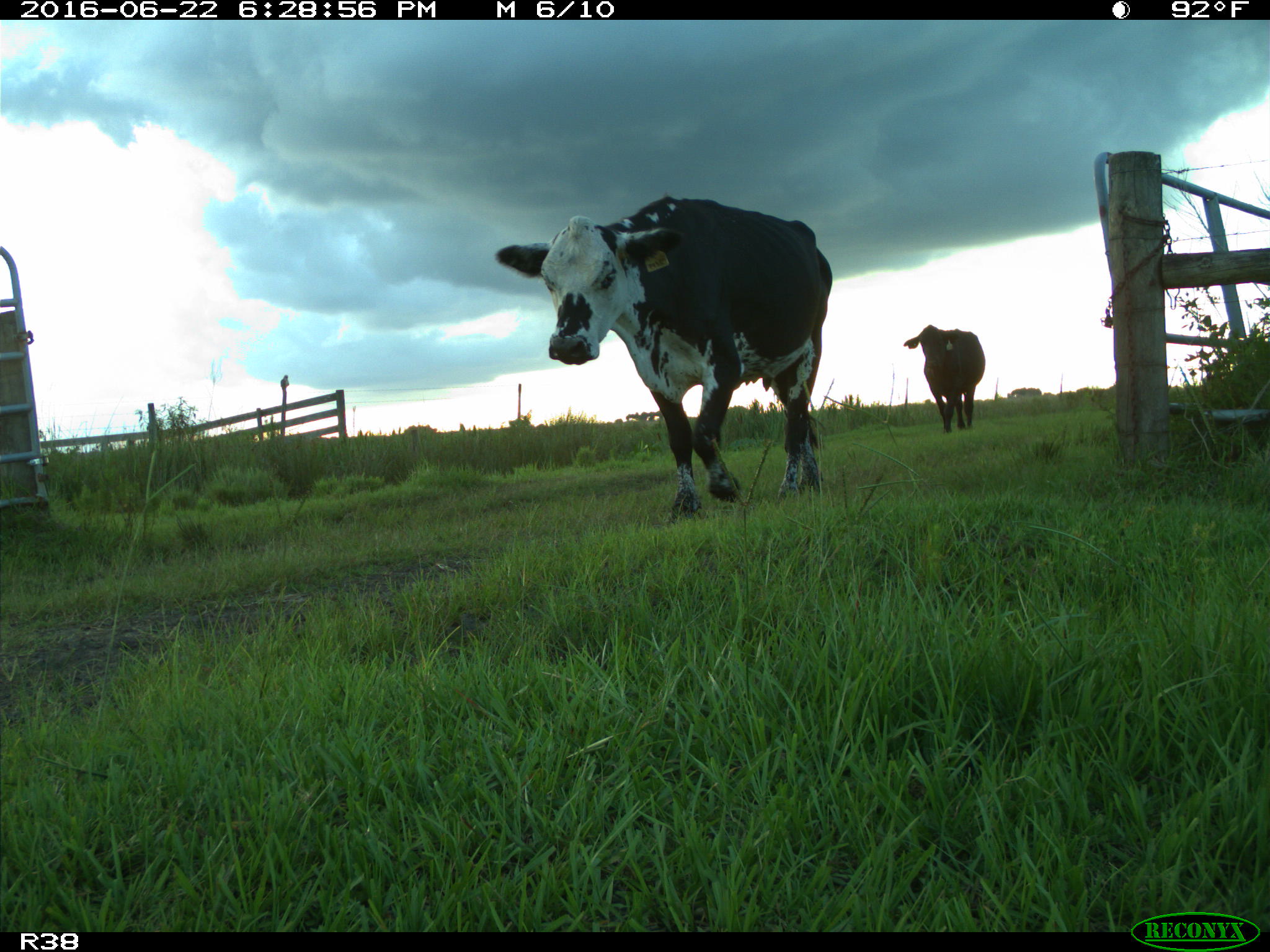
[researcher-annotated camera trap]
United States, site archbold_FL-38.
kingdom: Animalia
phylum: Chordata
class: Mammalia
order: Artiodactyla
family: Bovidae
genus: Bos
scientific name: Bos taurus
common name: domestic cow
Bos taurus (domestic cow).